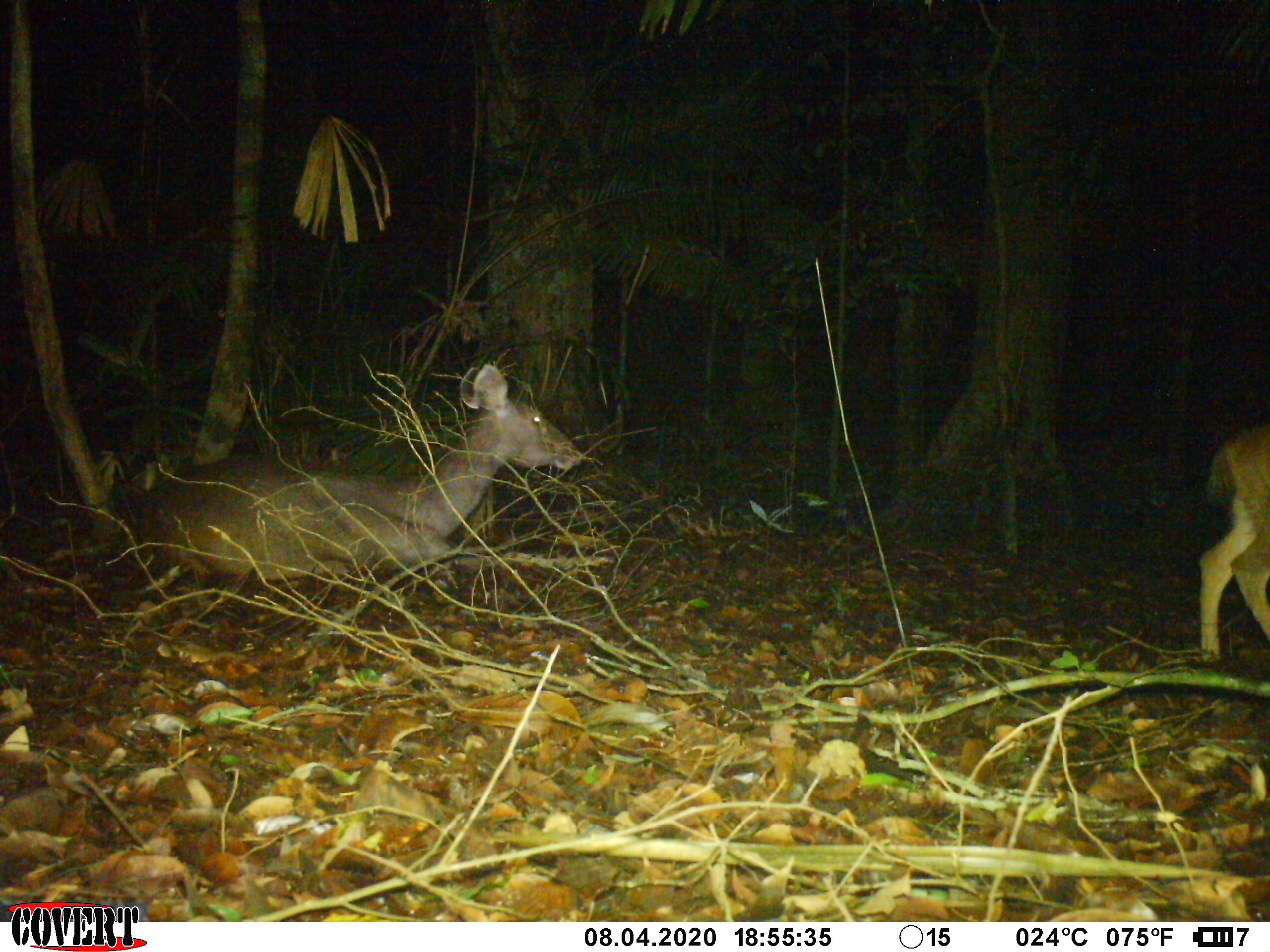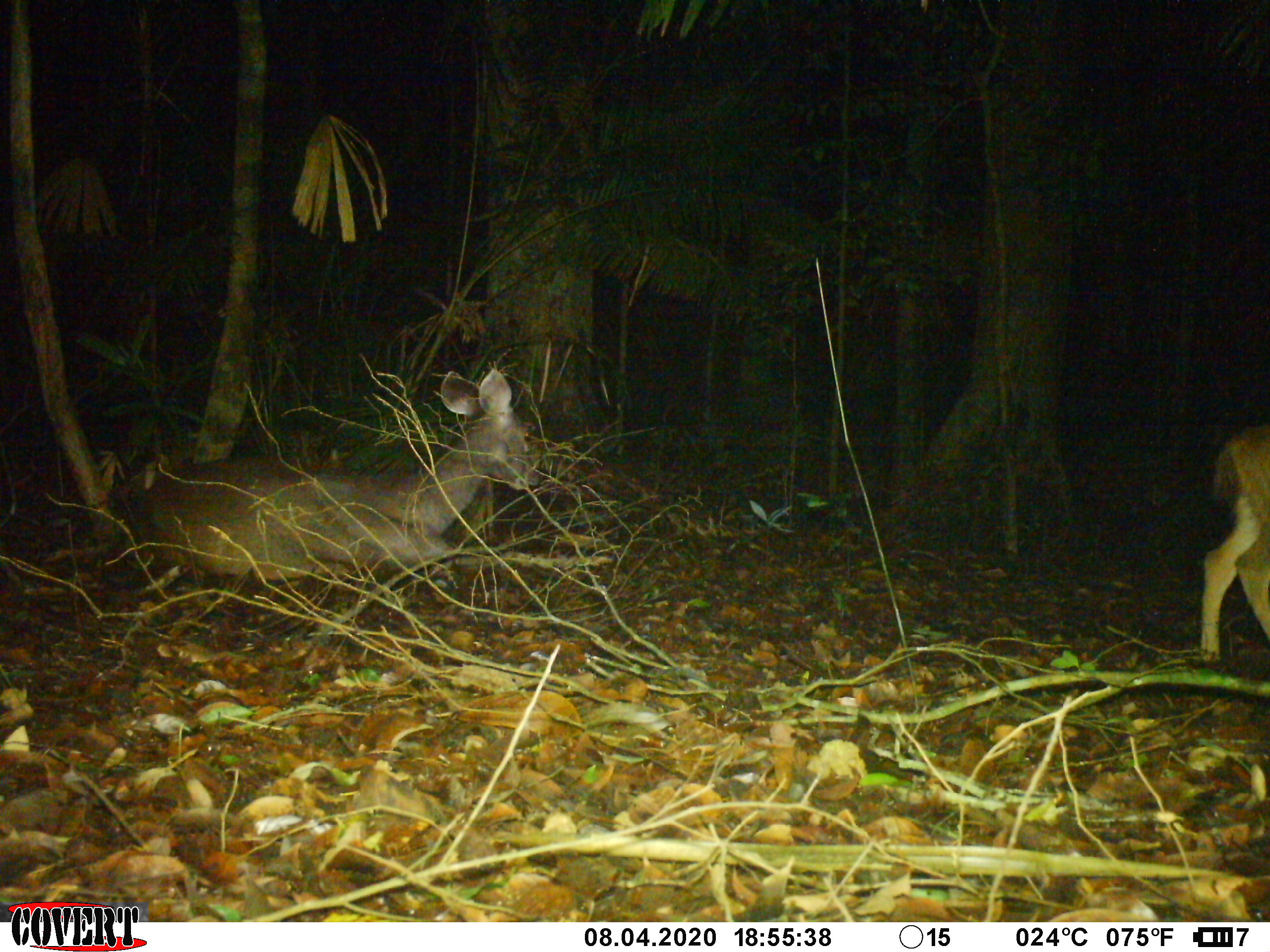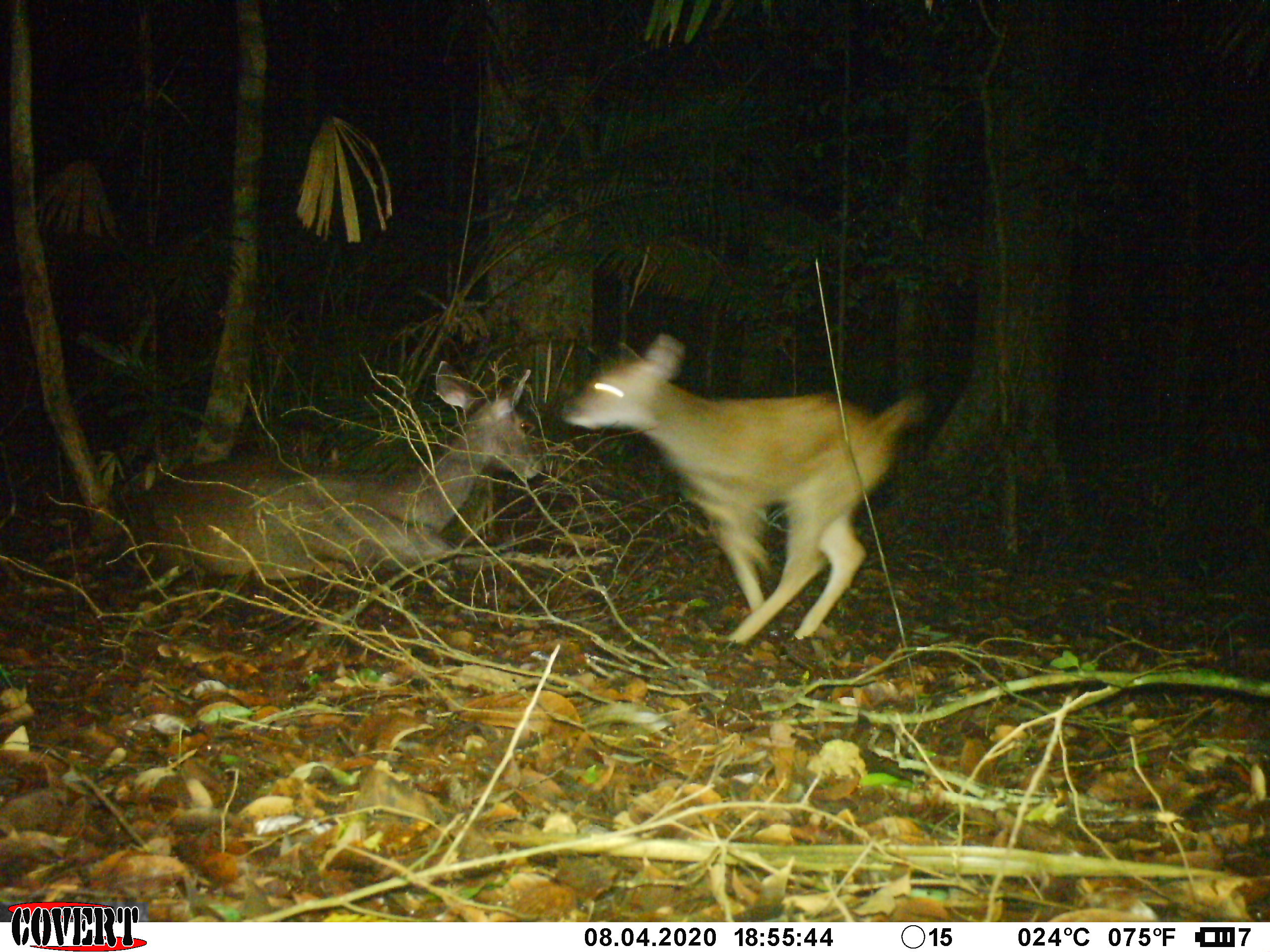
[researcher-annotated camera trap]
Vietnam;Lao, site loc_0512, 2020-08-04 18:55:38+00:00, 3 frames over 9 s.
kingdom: Animalia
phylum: Chordata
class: Mammalia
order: Artiodactyla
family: Cervidae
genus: Rusa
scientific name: Rusa unicolor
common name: sambar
Sambar (Rusa unicolor). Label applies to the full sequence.